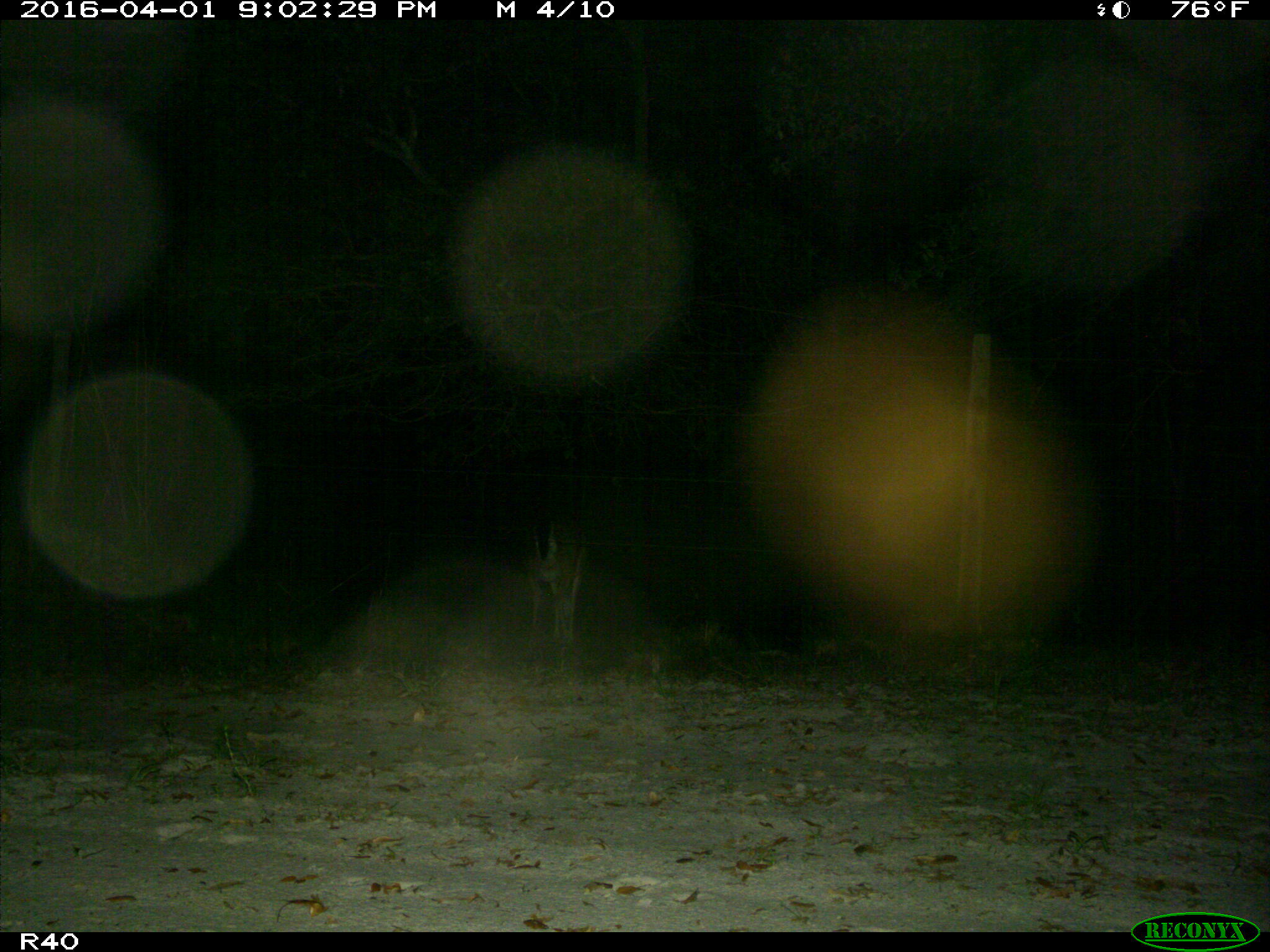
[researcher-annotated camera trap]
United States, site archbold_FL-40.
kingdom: Animalia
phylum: Chordata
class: Mammalia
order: Artiodactyla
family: Cervidae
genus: Odocoileus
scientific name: Odocoileus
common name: deer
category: unidentified deer